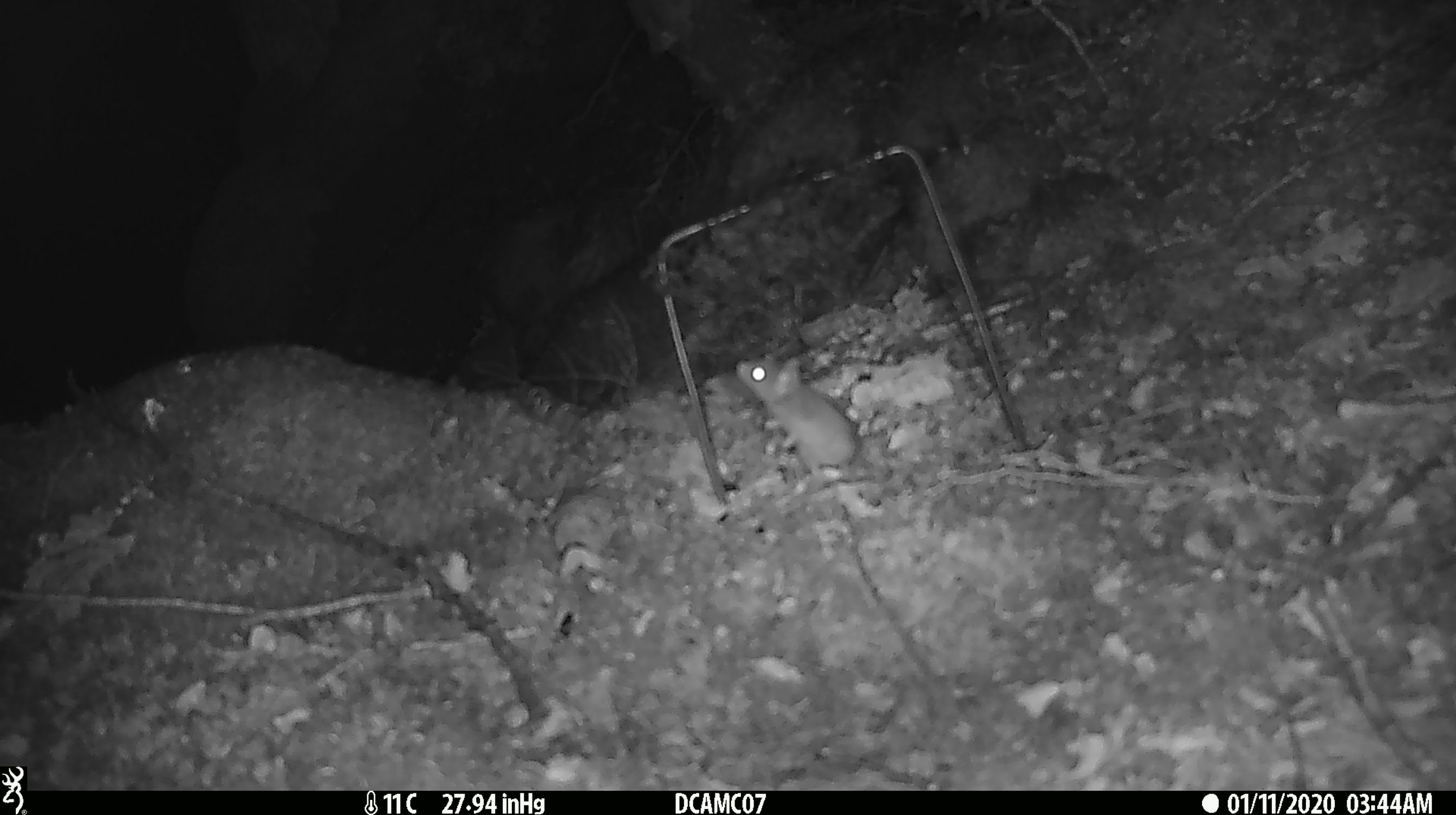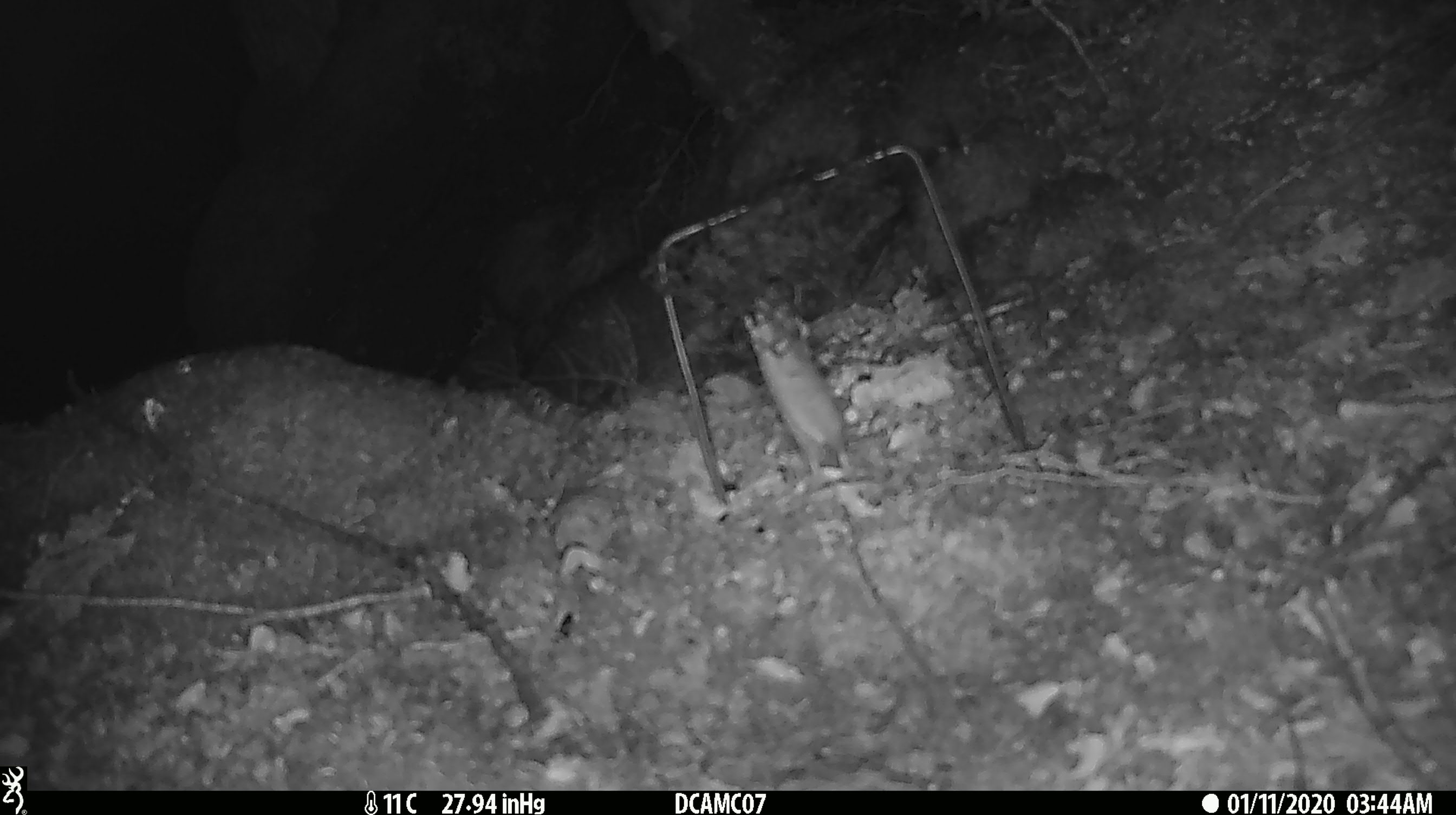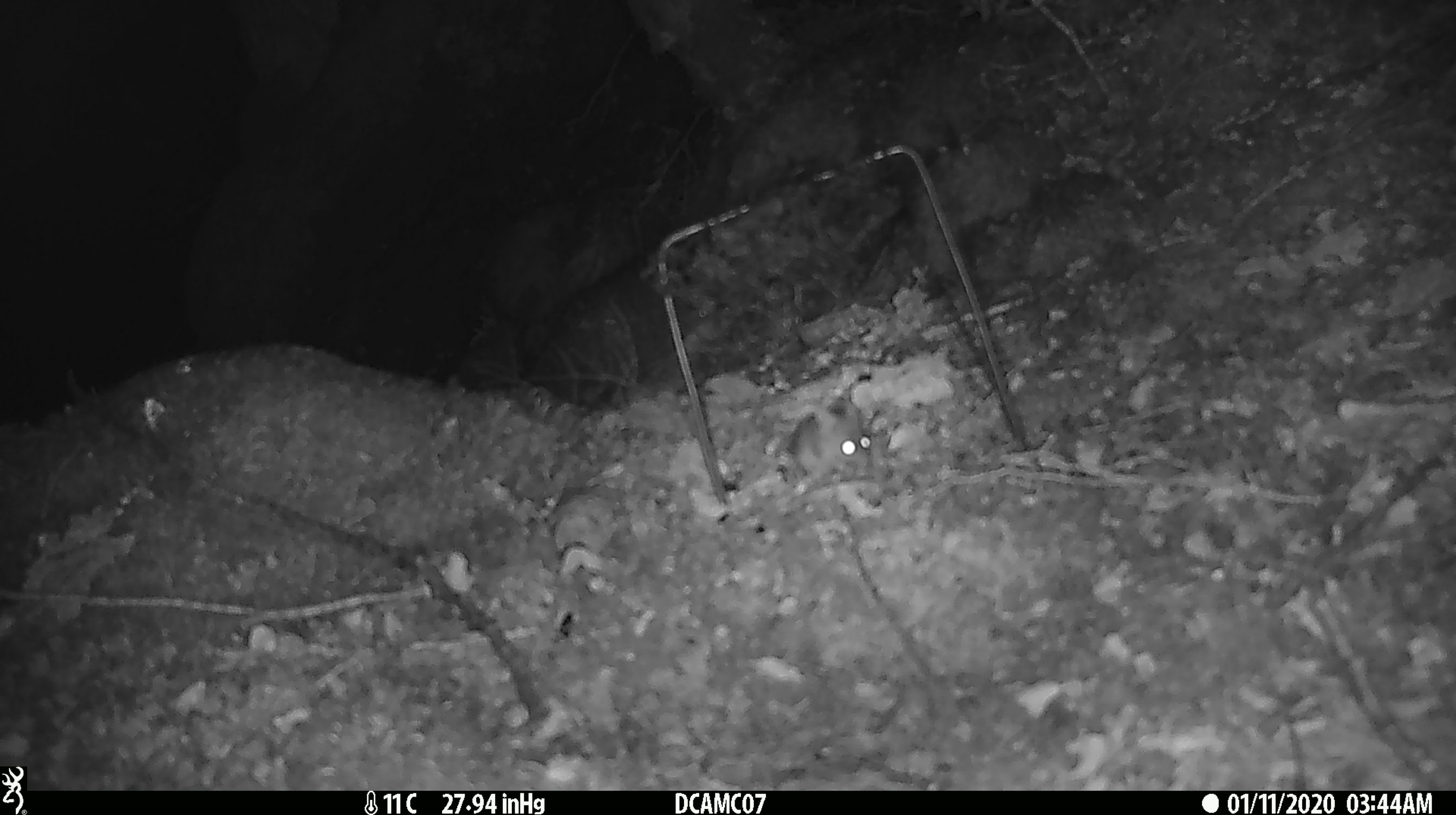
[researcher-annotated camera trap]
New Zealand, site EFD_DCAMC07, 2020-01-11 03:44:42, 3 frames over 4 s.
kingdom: Animalia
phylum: Chordata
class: Mammalia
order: Rodentia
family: Muridae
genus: Mus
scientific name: Mus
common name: mouse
Mouse (Mus).